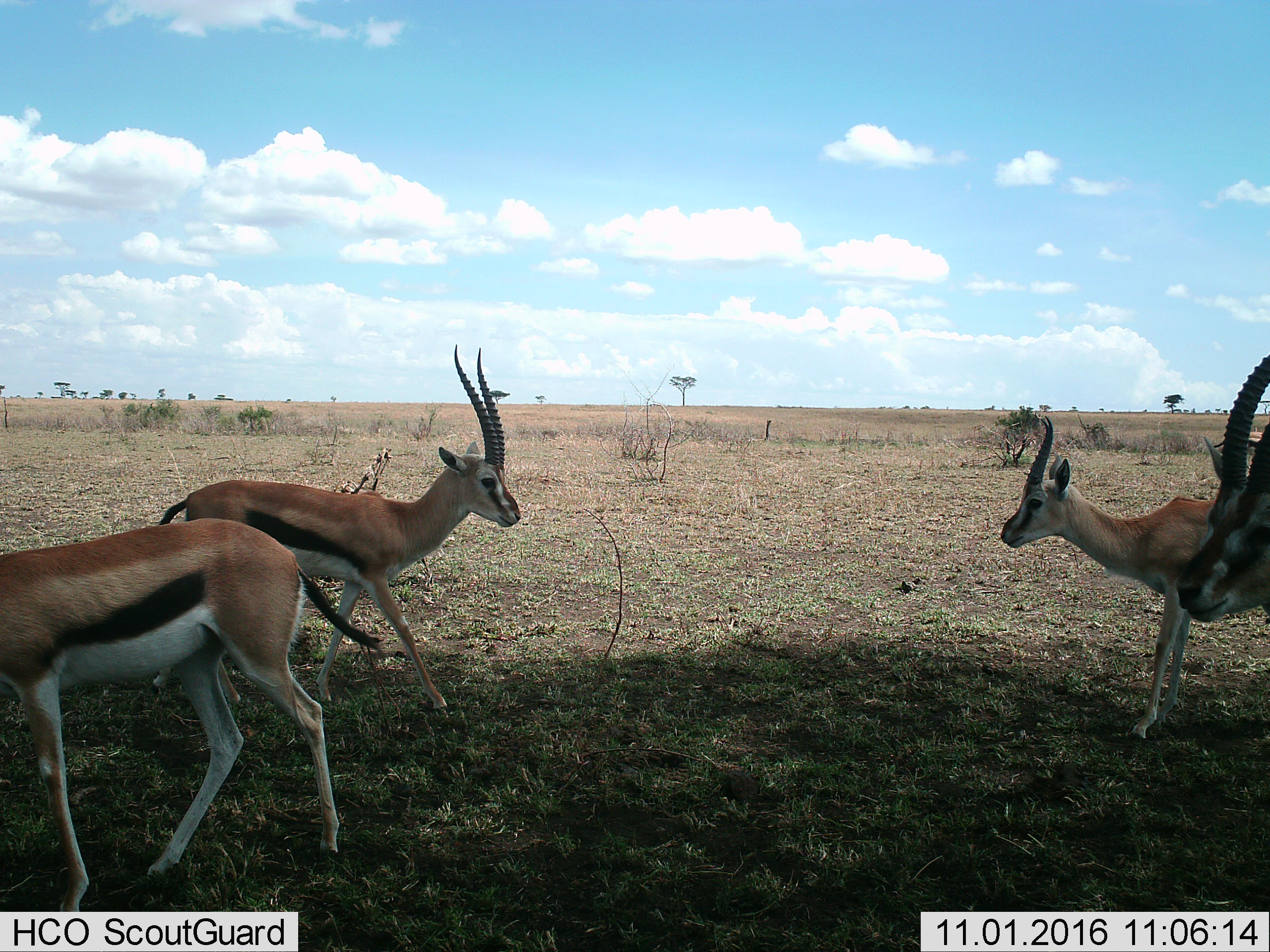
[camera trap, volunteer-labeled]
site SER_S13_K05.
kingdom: Animalia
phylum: Chordata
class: Mammalia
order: Artiodactyla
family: Bovidae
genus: Eudorcas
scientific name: Eudorcas thomsonii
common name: thomson's gazelle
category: gazellethomsons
Gazellethomsons (thomson's gazelle) (Eudorcas thomsonii), count 4. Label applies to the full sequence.